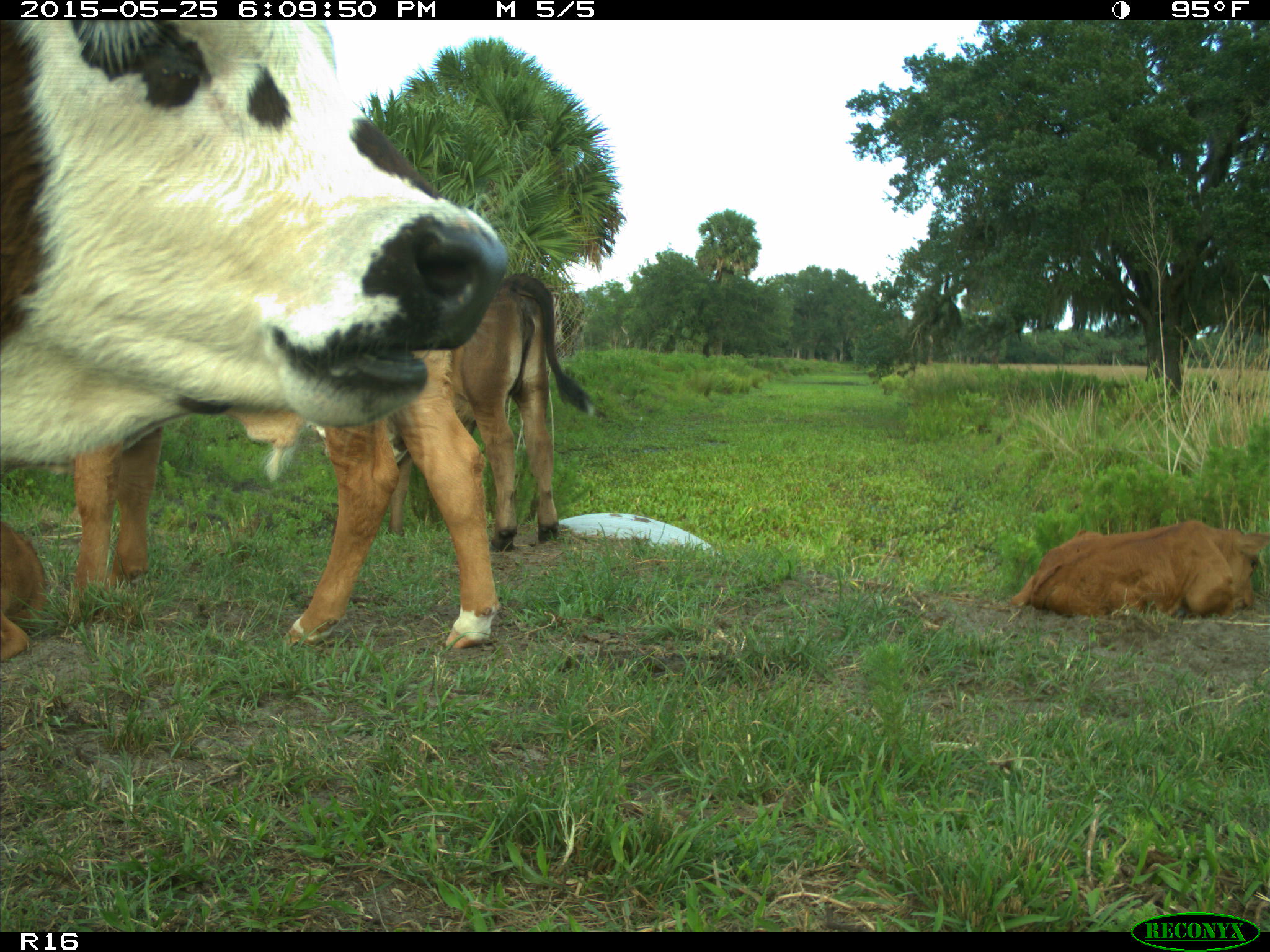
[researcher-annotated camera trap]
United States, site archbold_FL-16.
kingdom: Animalia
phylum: Chordata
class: Mammalia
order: Artiodactyla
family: Bovidae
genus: Bos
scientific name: Bos taurus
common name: domestic cow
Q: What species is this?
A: Bos taurus (domestic cow).